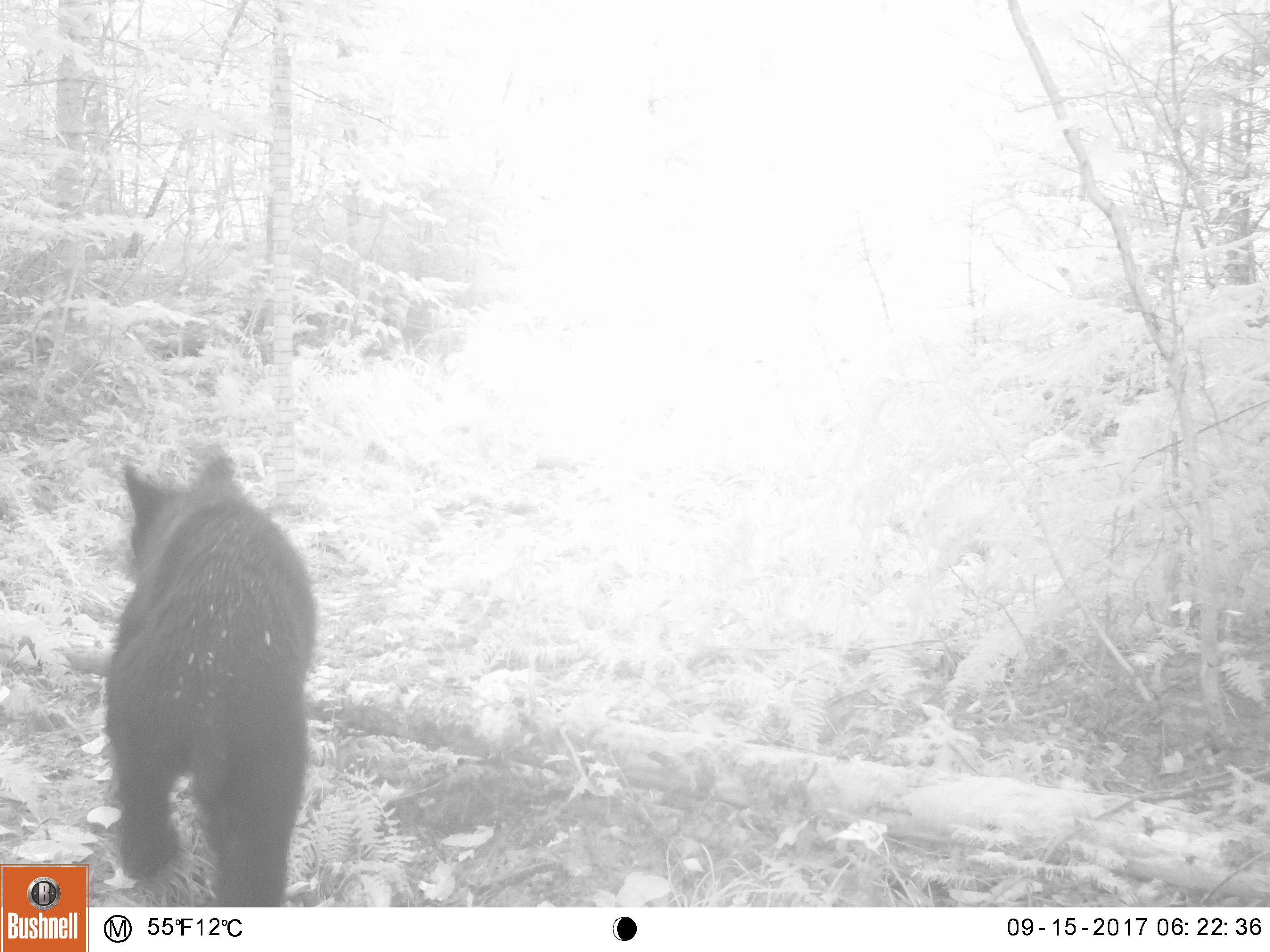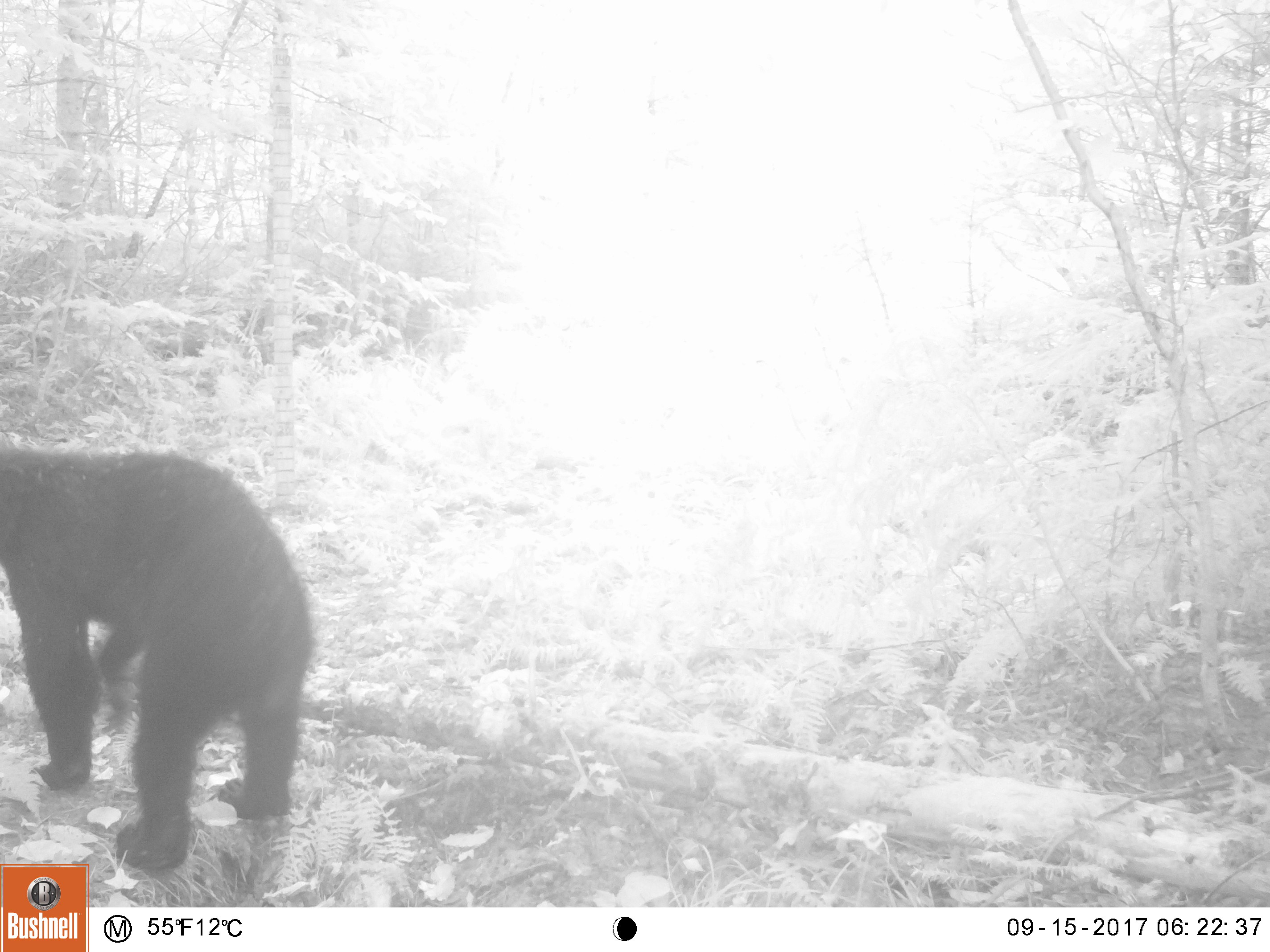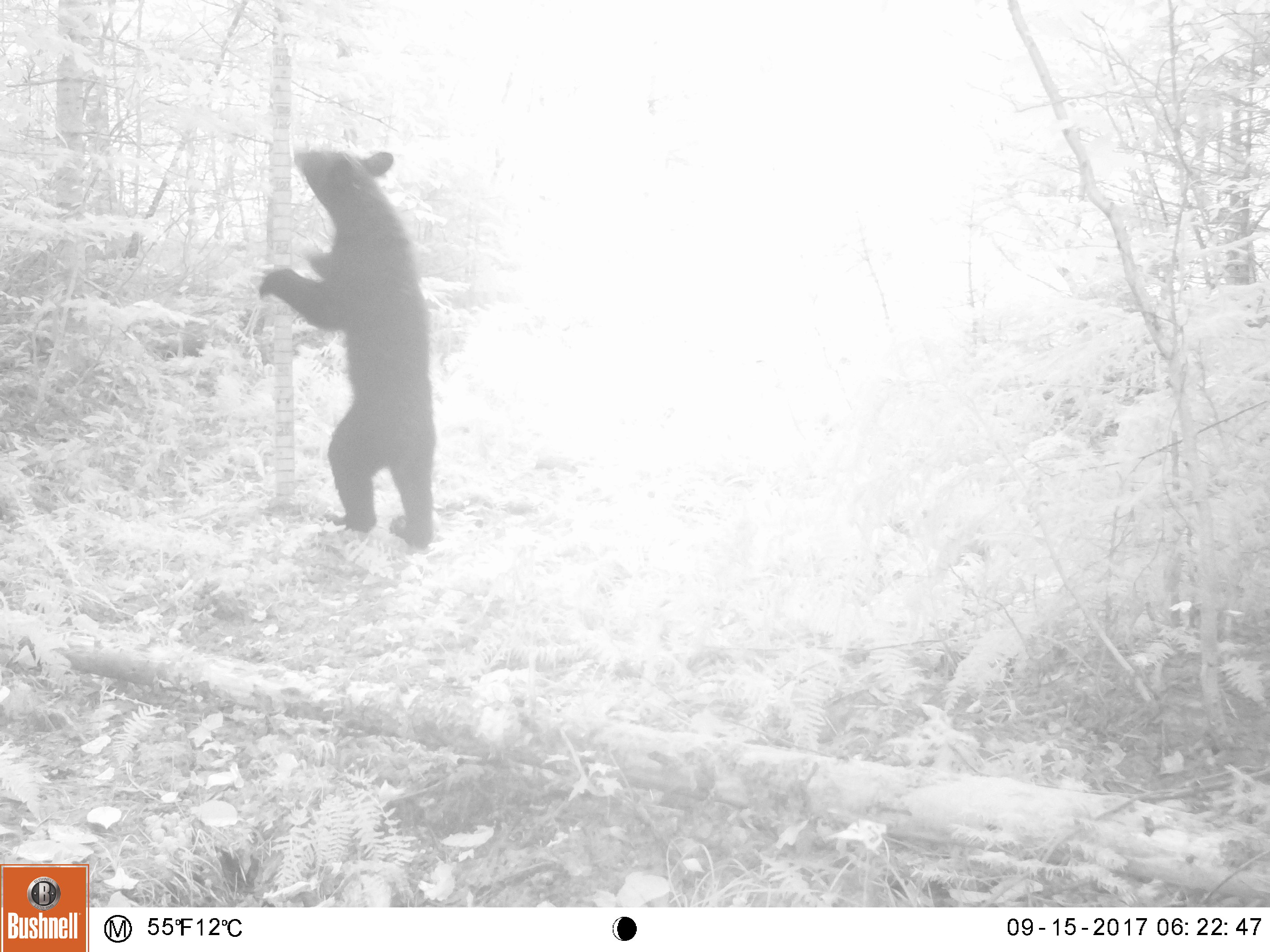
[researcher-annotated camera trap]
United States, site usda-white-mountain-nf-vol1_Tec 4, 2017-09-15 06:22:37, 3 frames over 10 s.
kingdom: Animalia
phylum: Chordata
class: Mammalia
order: Carnivora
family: Ursidae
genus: Ursus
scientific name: Ursus americanus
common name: black bear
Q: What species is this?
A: Black bear (Ursus americanus).